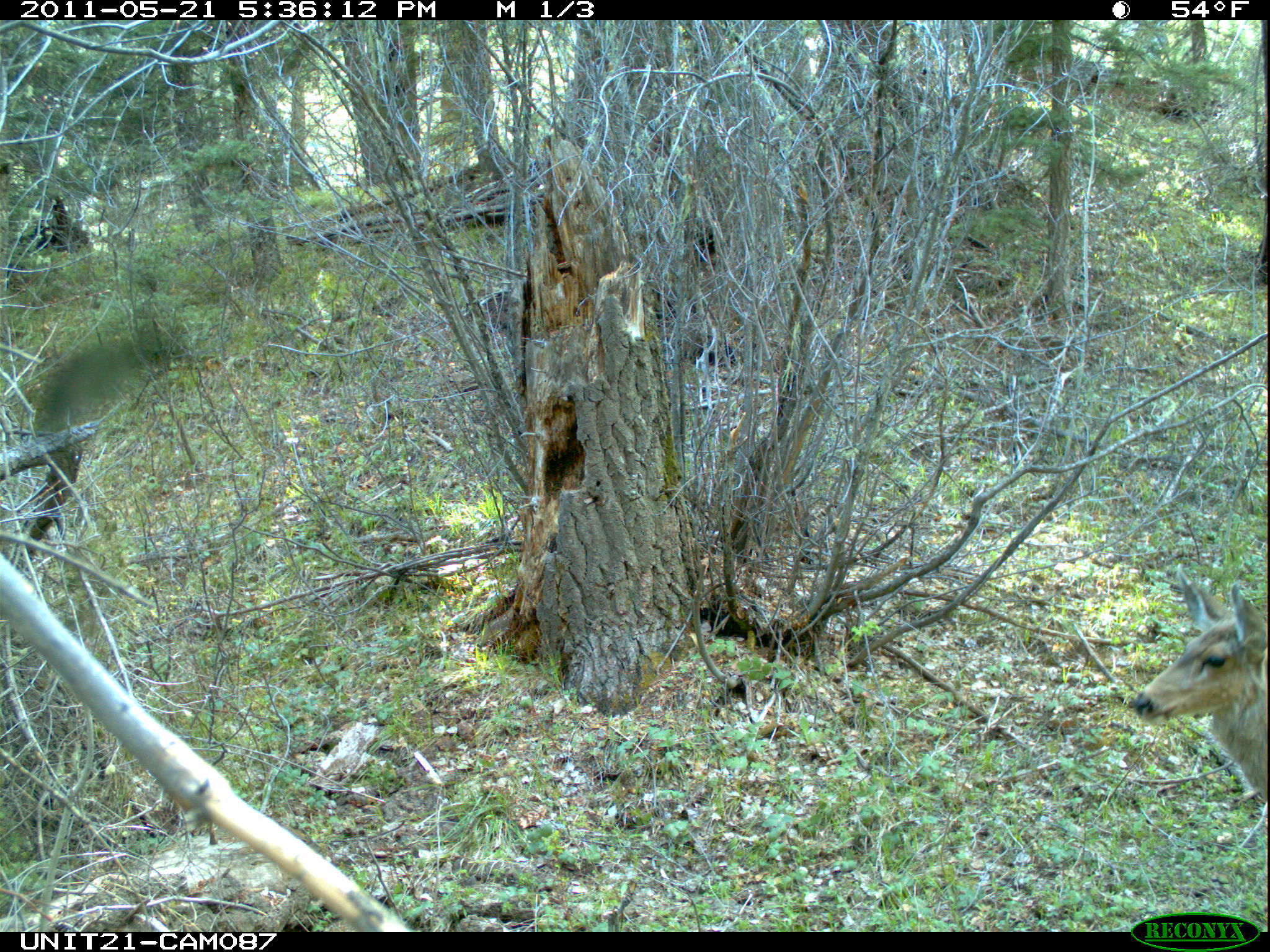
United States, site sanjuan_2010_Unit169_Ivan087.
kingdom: Animalia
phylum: Chordata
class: Mammalia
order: Artiodactyla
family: Cervidae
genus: Odocoileus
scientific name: Odocoileus hemionus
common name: mule deer